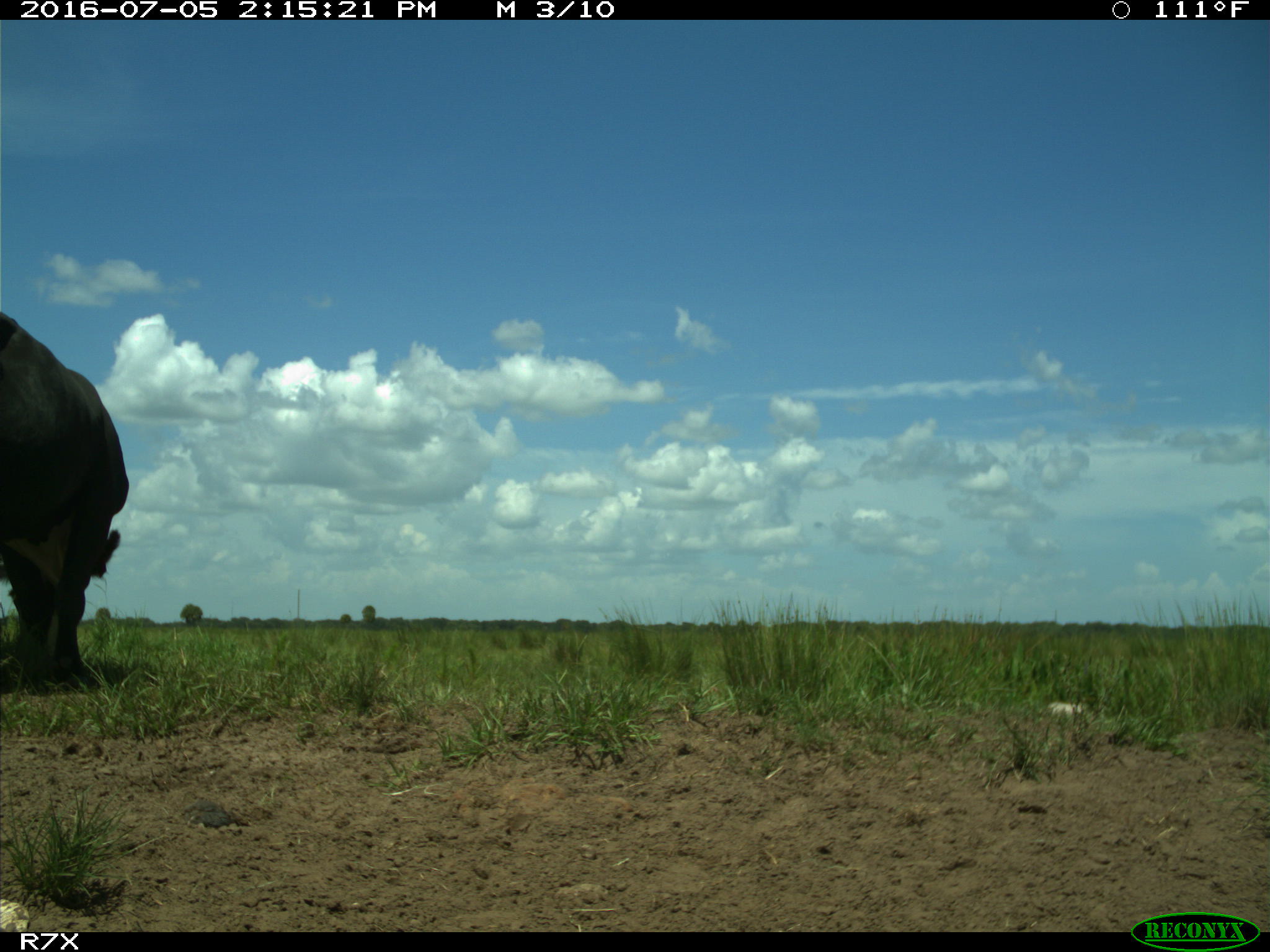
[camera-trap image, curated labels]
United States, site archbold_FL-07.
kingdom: Animalia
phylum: Chordata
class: Mammalia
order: Artiodactyla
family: Bovidae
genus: Bos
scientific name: Bos taurus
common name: domestic cow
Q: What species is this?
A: Bos taurus (domestic cow).